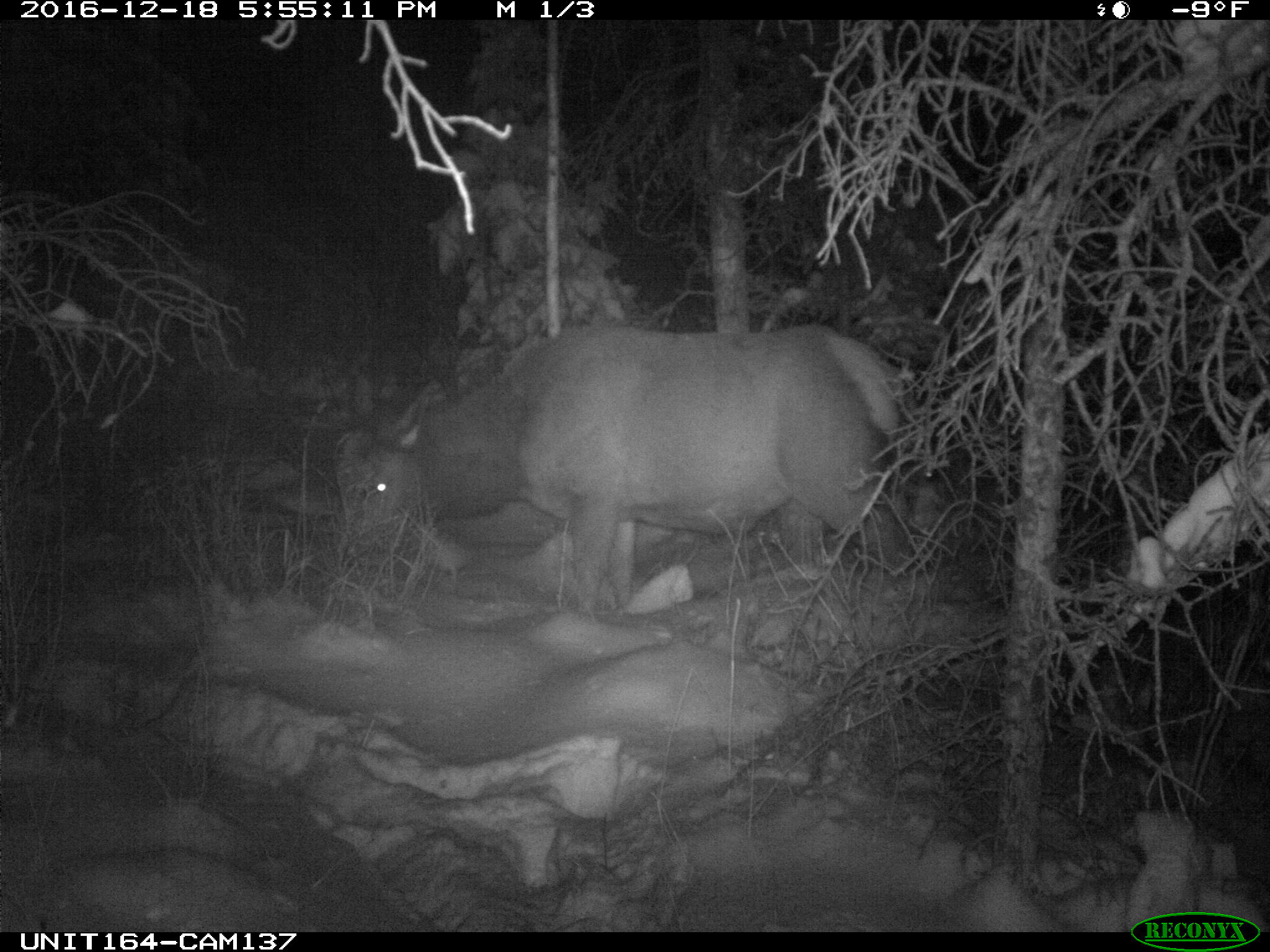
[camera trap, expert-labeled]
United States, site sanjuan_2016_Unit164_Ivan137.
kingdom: Animalia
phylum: Chordata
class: Mammalia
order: Artiodactyla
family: Cervidae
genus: Cervus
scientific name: Cervus elaphus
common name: red deer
Cervus elaphus (red deer).